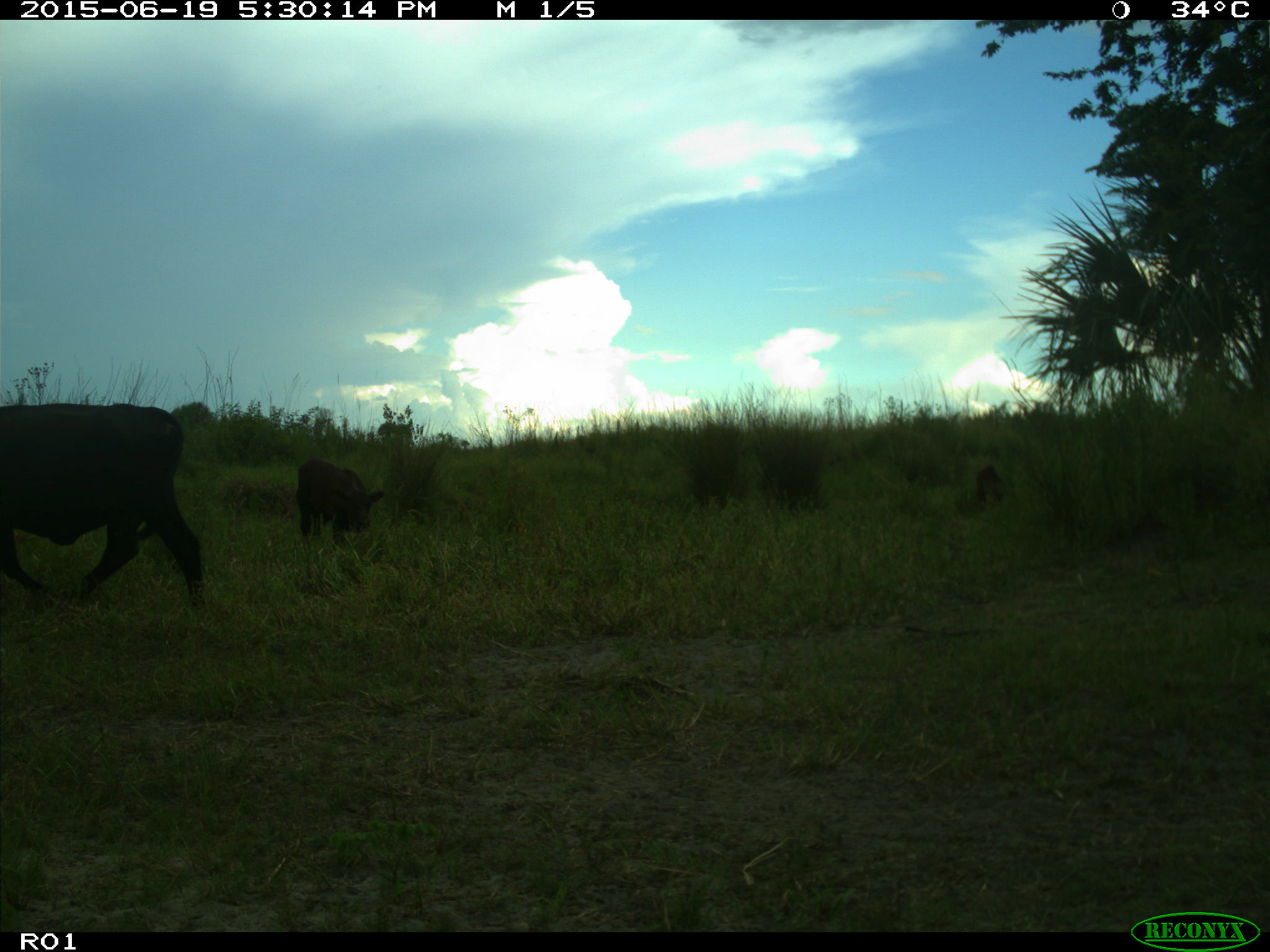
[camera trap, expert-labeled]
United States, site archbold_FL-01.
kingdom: Animalia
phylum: Chordata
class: Mammalia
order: Artiodactyla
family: Bovidae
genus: Bos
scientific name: Bos taurus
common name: domestic cow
Bos taurus (domestic cow).